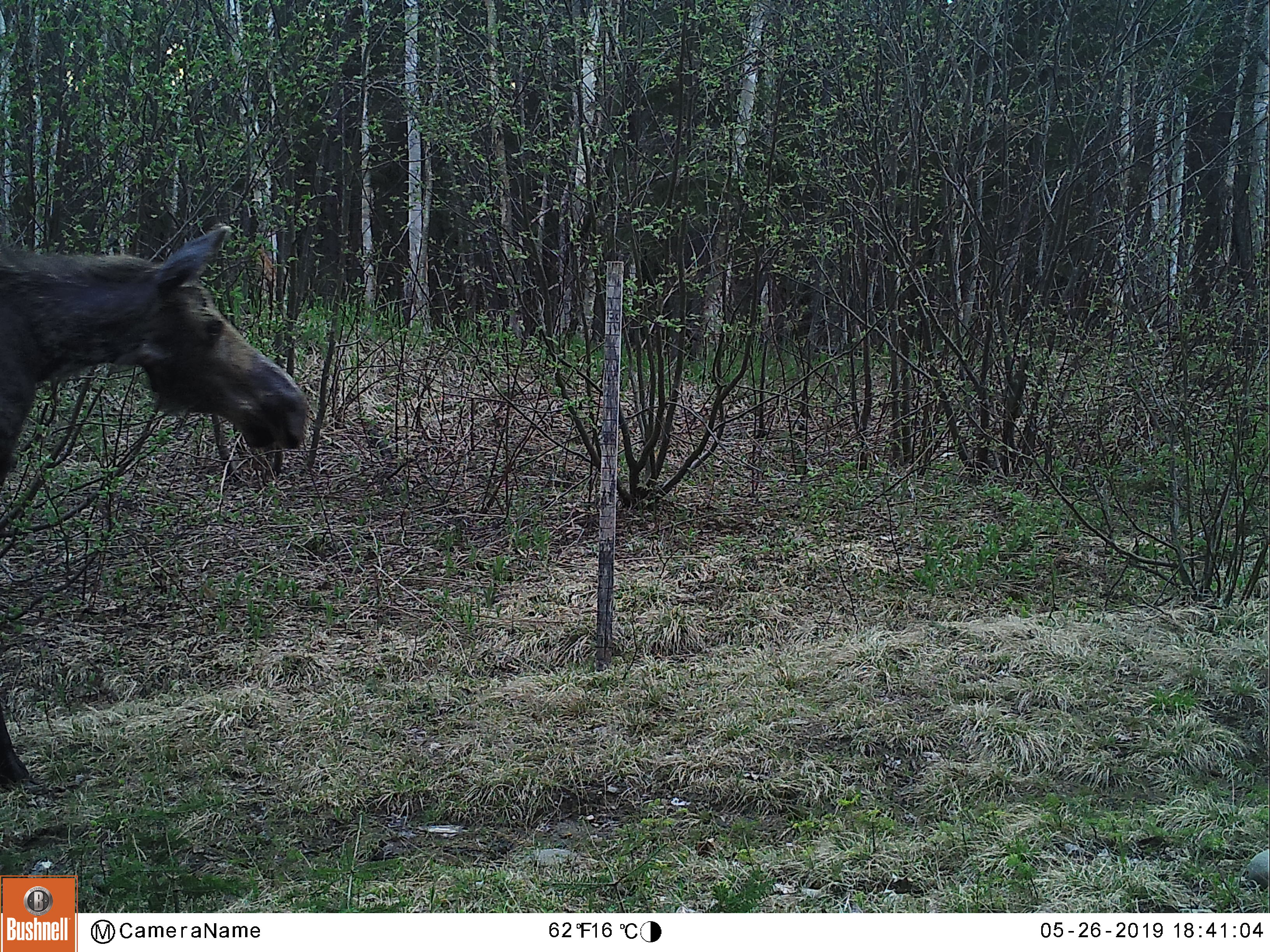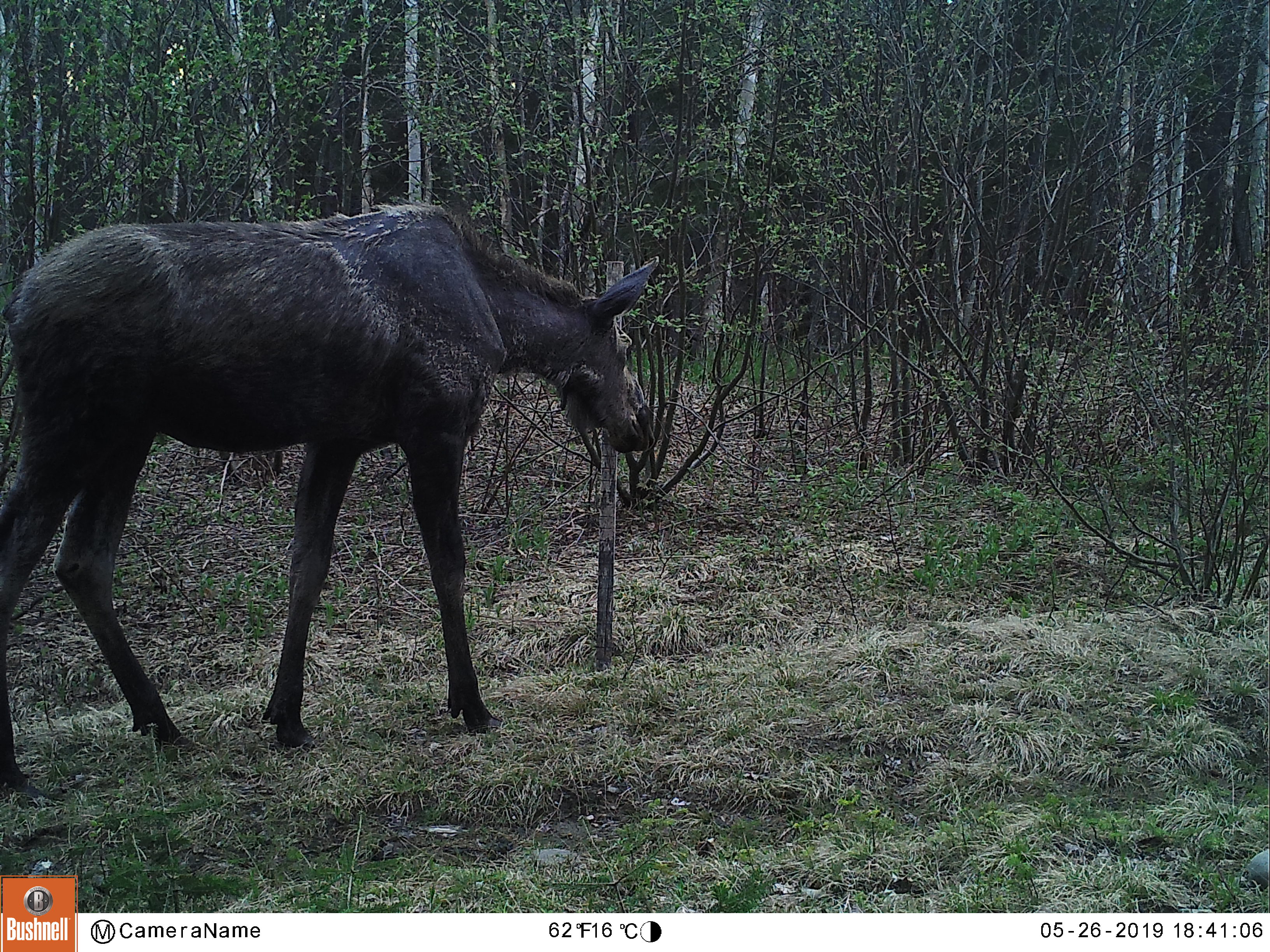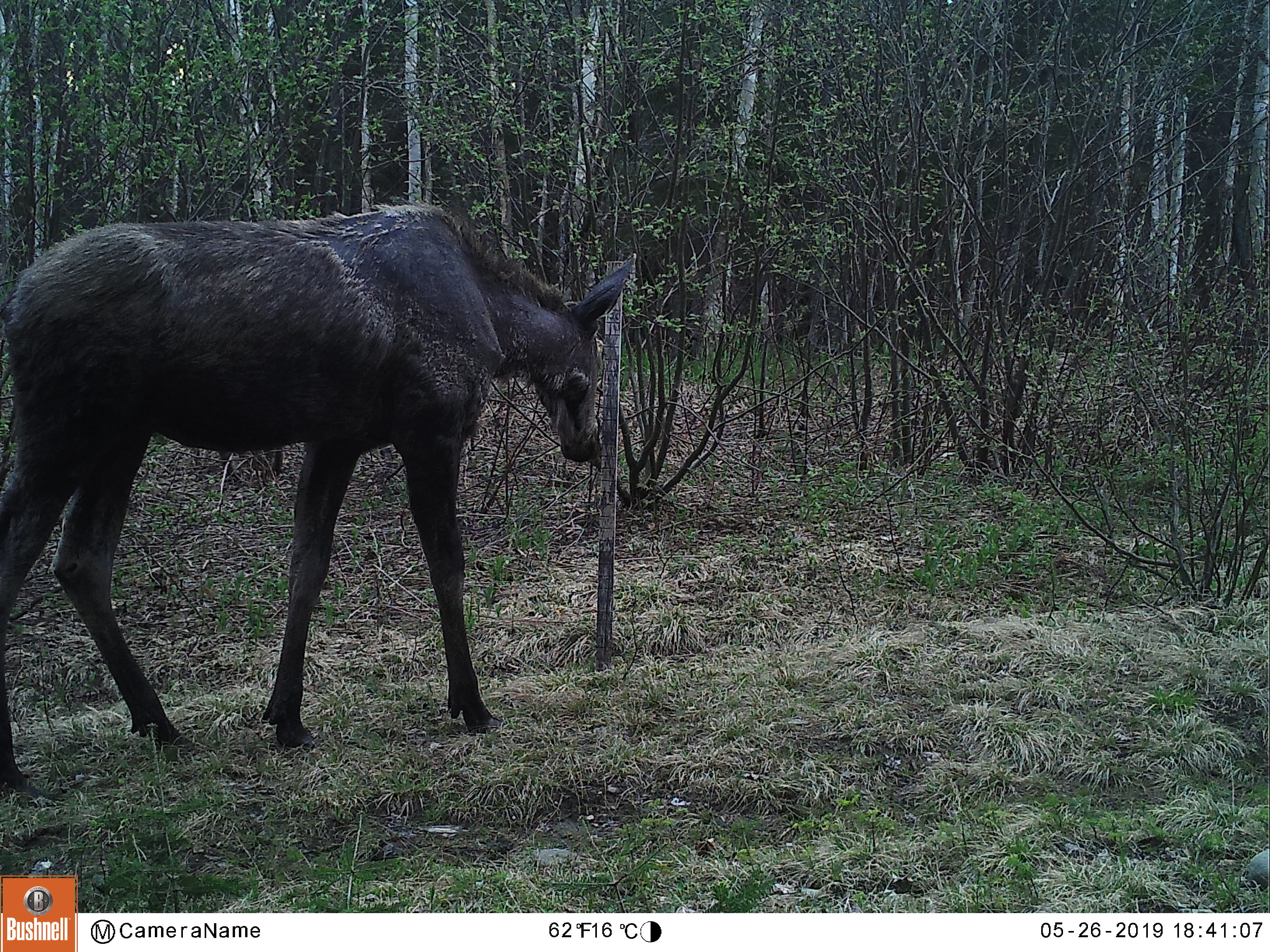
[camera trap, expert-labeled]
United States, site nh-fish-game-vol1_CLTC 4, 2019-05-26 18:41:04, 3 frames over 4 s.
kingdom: Animalia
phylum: Chordata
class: Mammalia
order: Artiodactyla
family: Cervidae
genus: Alces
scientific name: Alces alces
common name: moose